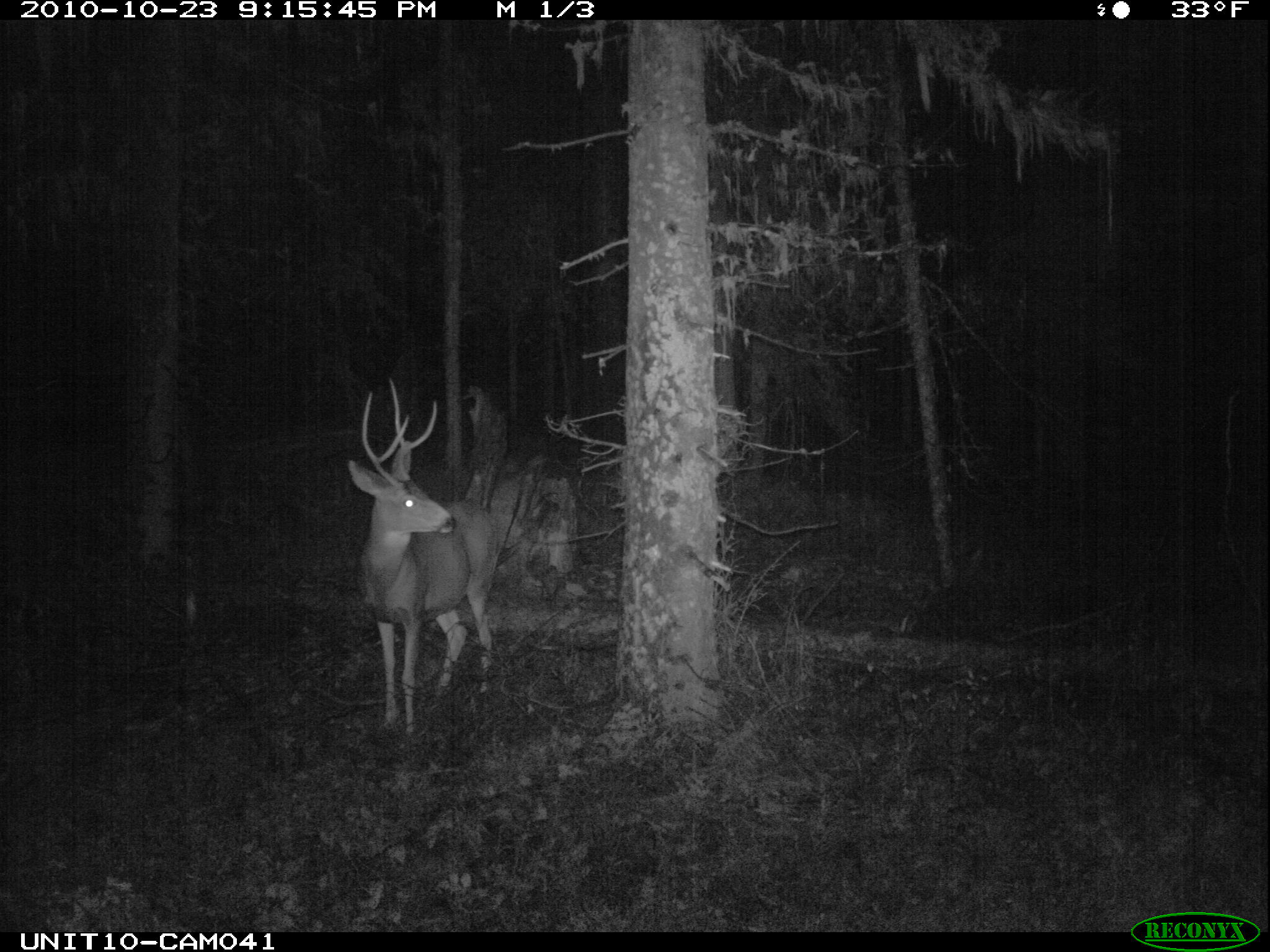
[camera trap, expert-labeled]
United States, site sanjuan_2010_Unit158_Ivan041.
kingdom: Animalia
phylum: Chordata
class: Mammalia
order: Artiodactyla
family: Cervidae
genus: Odocoileus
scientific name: Odocoileus hemionus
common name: mule deer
Odocoileus hemionus (mule deer).